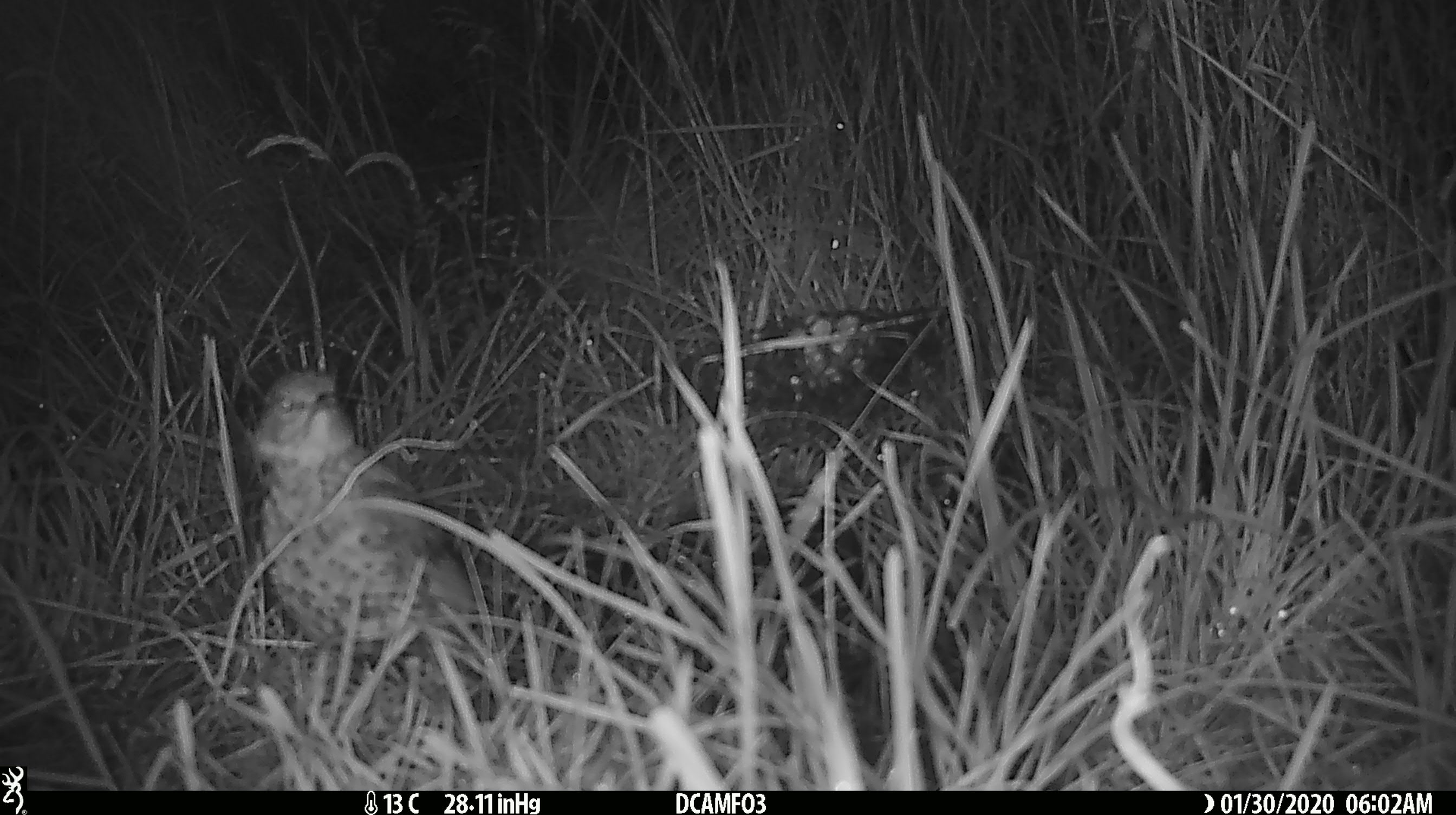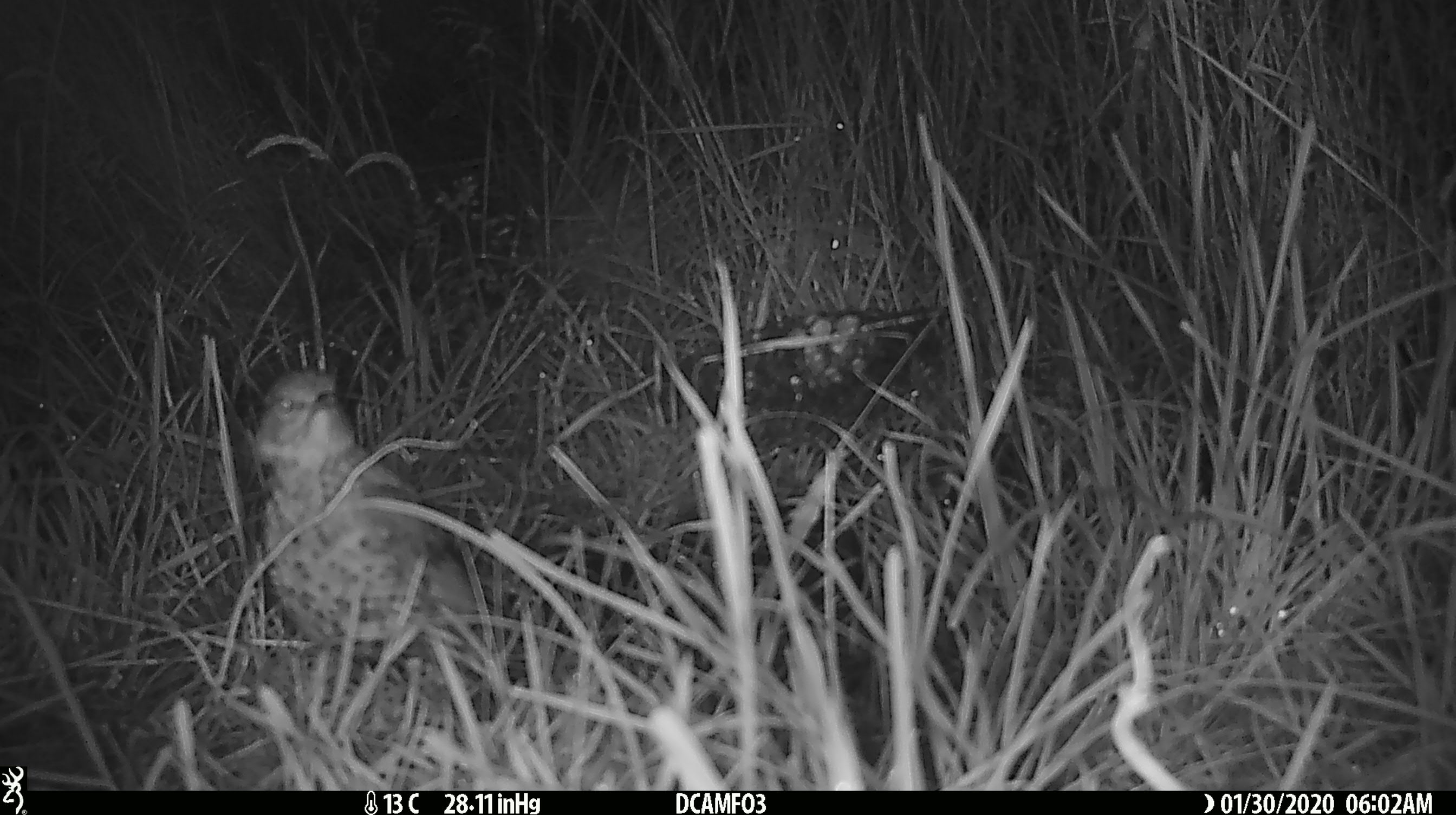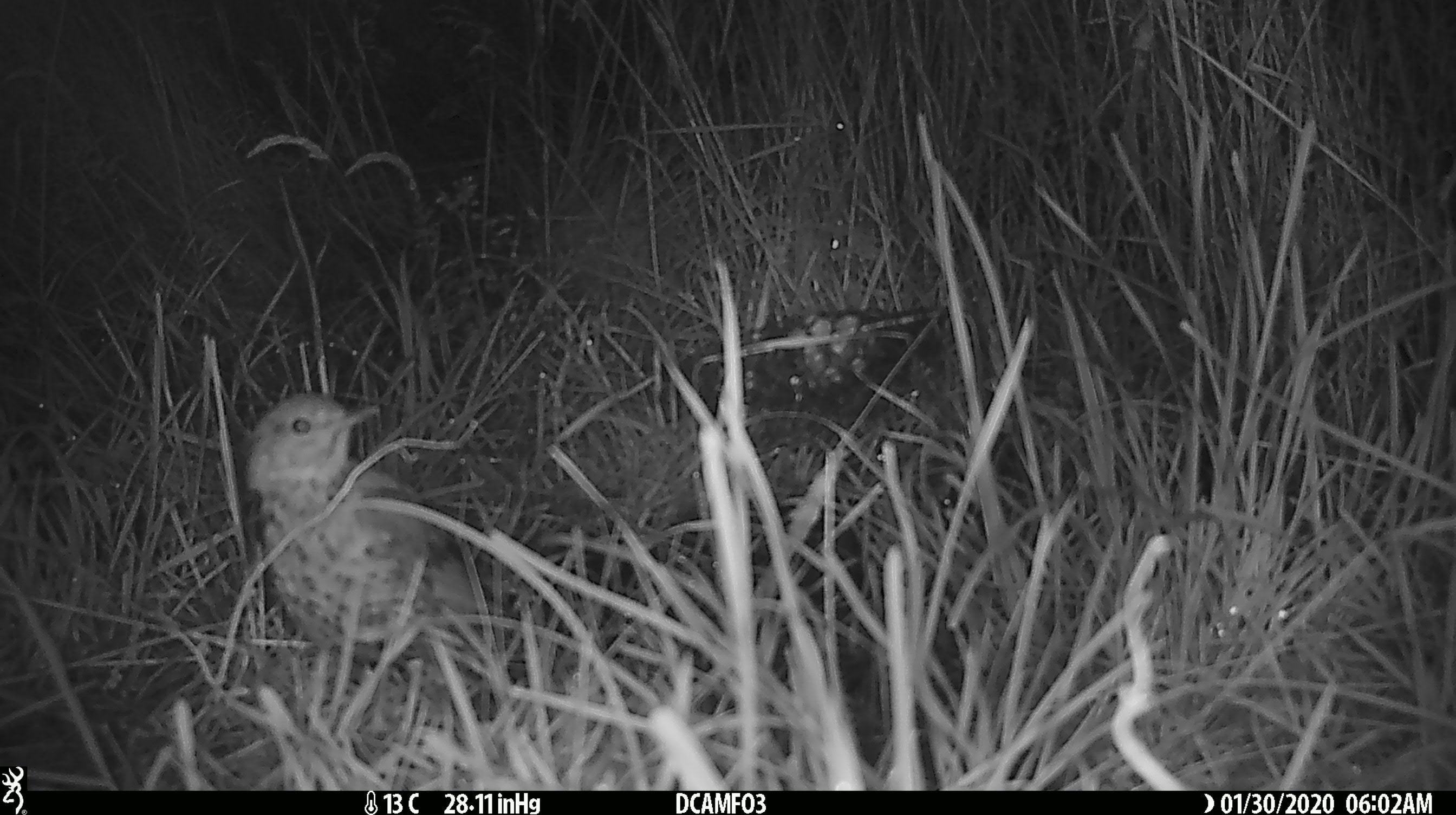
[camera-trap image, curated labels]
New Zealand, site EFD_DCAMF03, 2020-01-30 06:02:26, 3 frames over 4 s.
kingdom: Animalia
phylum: Chordata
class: Aves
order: Passeriformes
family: Turdidae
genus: Turdus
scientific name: Turdus philomelos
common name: song thrush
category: thrush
Thrush (song thrush) (Turdus philomelos).